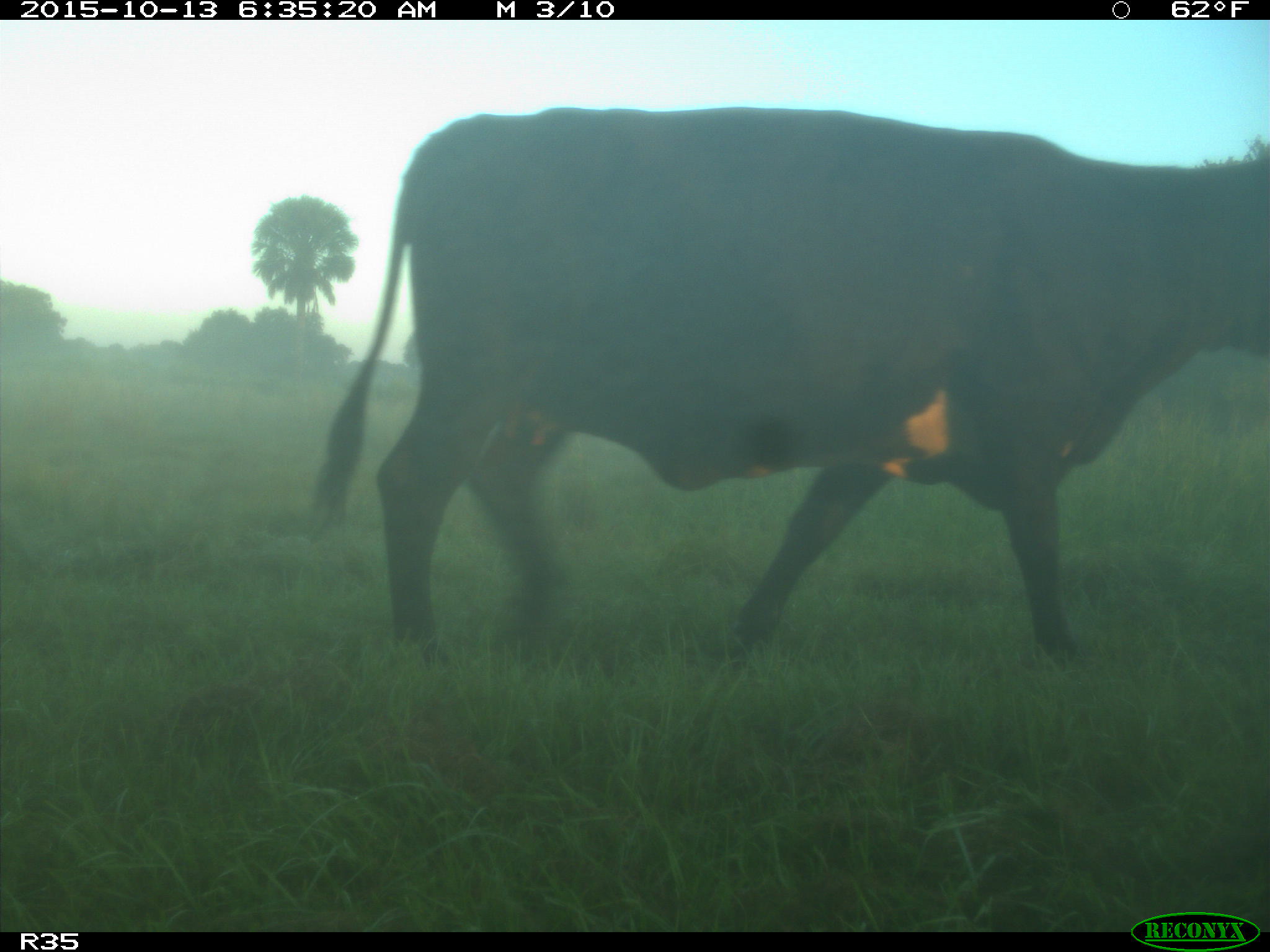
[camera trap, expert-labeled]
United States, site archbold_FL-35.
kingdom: Animalia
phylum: Chordata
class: Mammalia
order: Artiodactyla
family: Bovidae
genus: Bos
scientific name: Bos taurus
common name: domestic cow